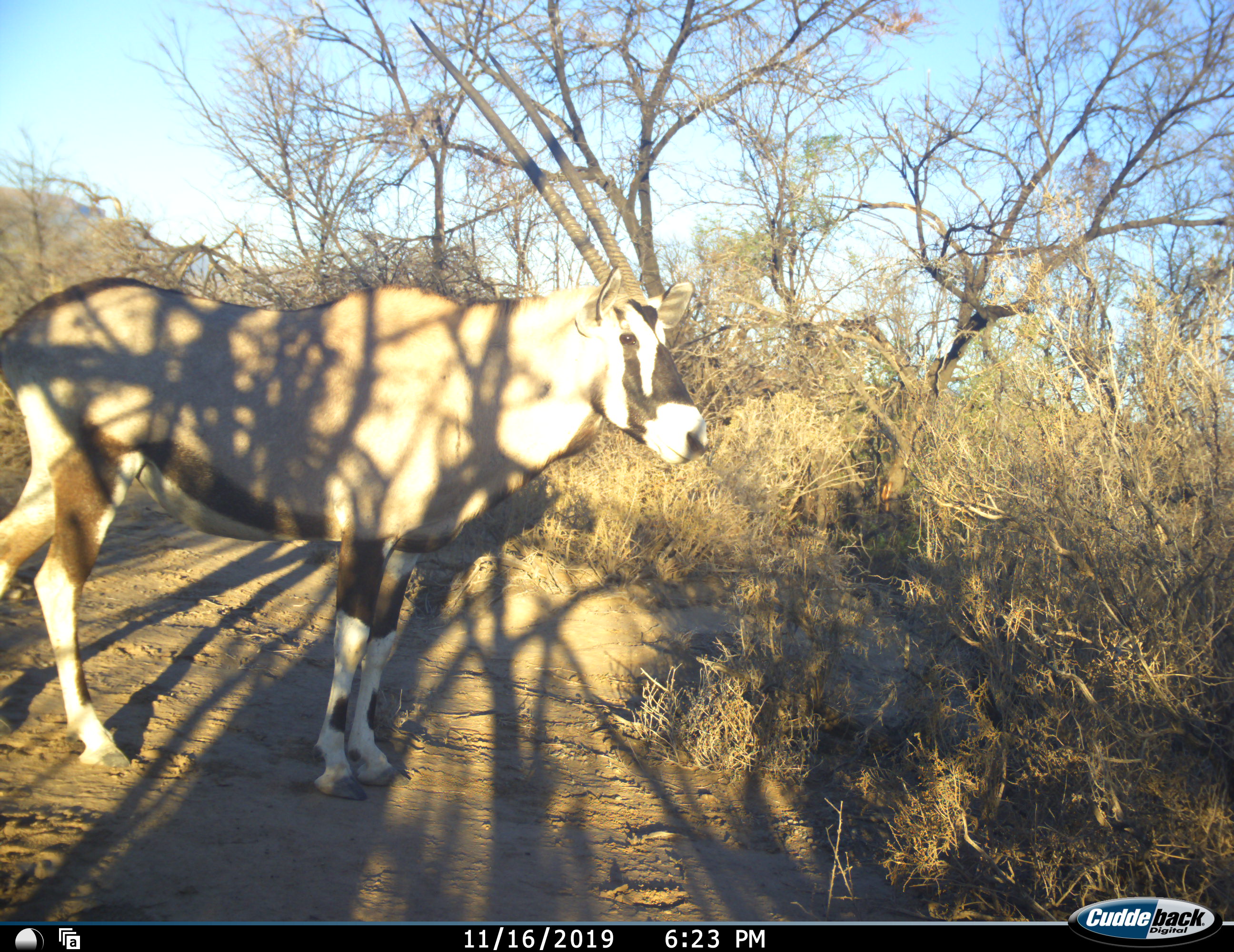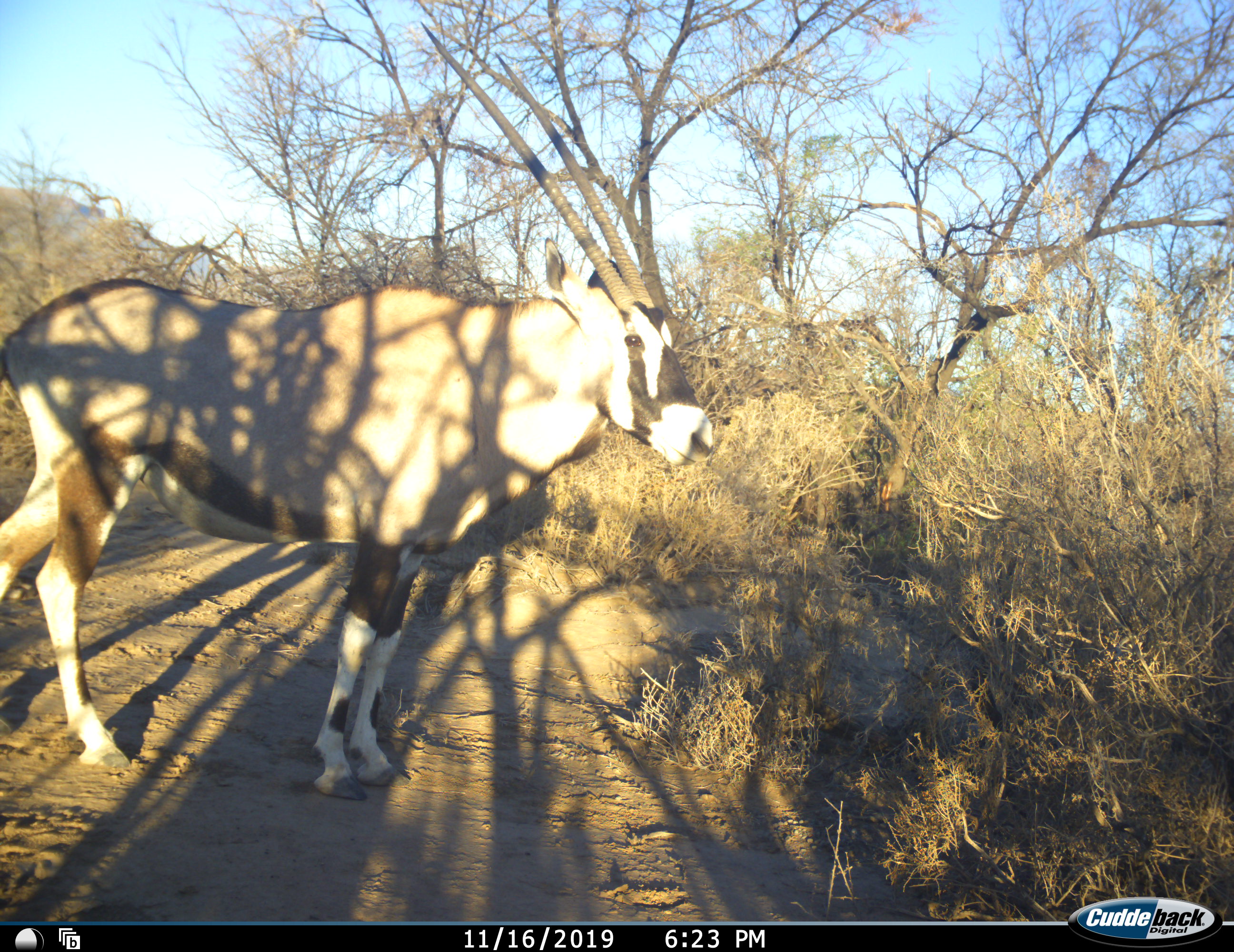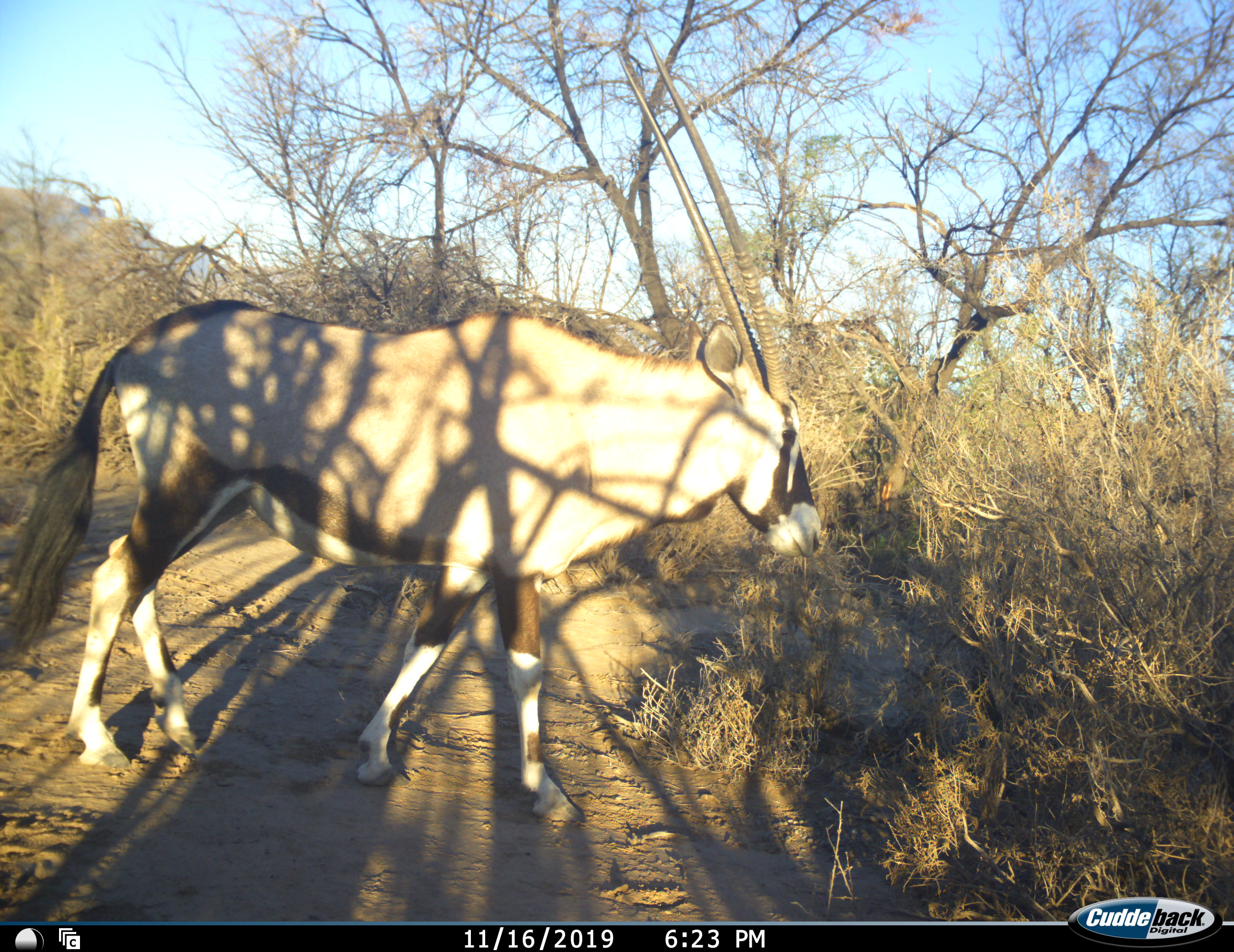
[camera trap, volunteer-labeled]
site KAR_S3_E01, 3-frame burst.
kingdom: Animalia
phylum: Chordata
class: Mammalia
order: Artiodactyla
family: Bovidae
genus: Oryx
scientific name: Oryx gazella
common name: gemsbok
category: oryx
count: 1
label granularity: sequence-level